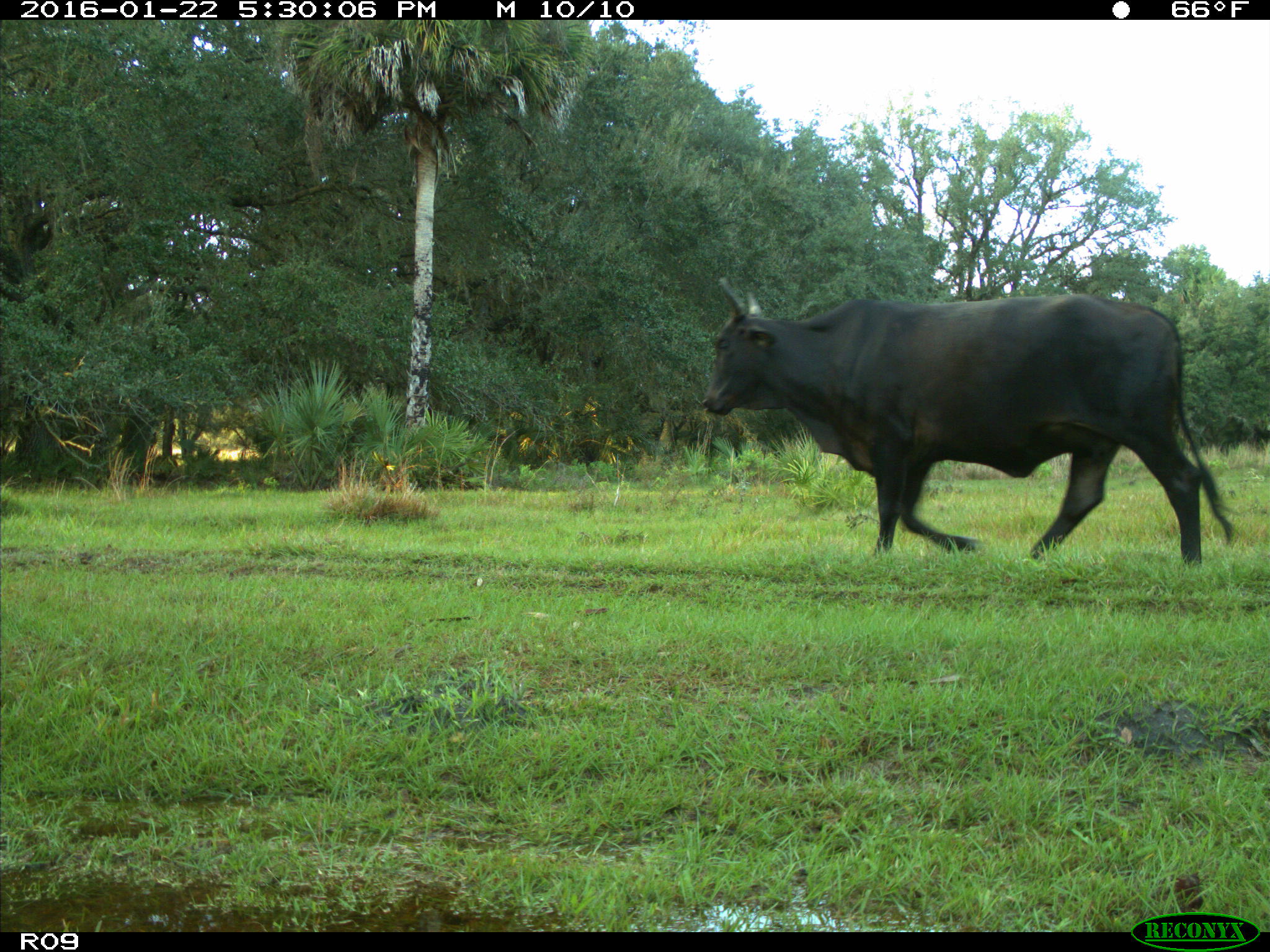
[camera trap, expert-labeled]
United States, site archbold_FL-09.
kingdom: Animalia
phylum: Chordata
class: Mammalia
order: Artiodactyla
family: Bovidae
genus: Bos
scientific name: Bos taurus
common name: domestic cow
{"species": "Bos taurus (domestic cow)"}